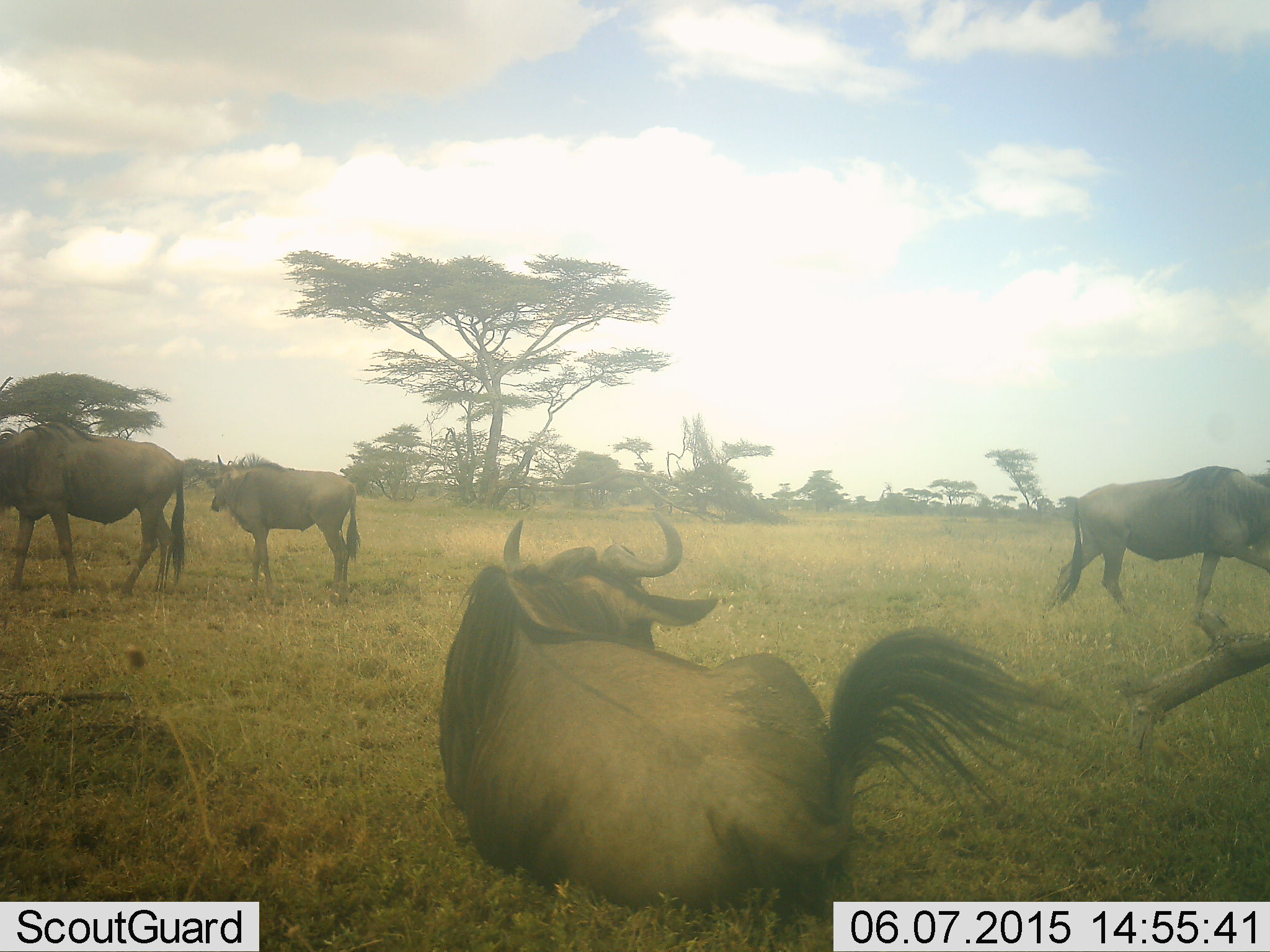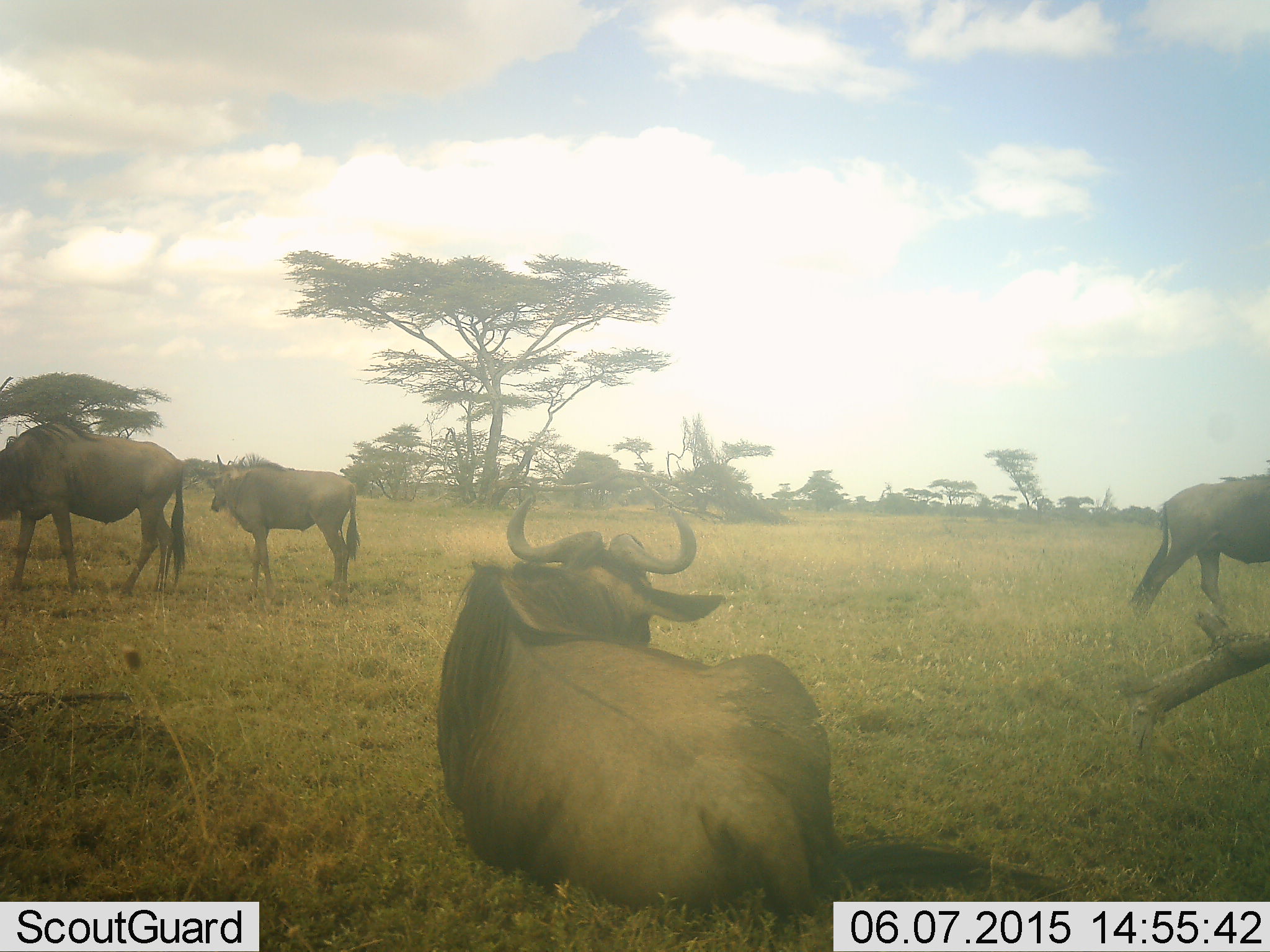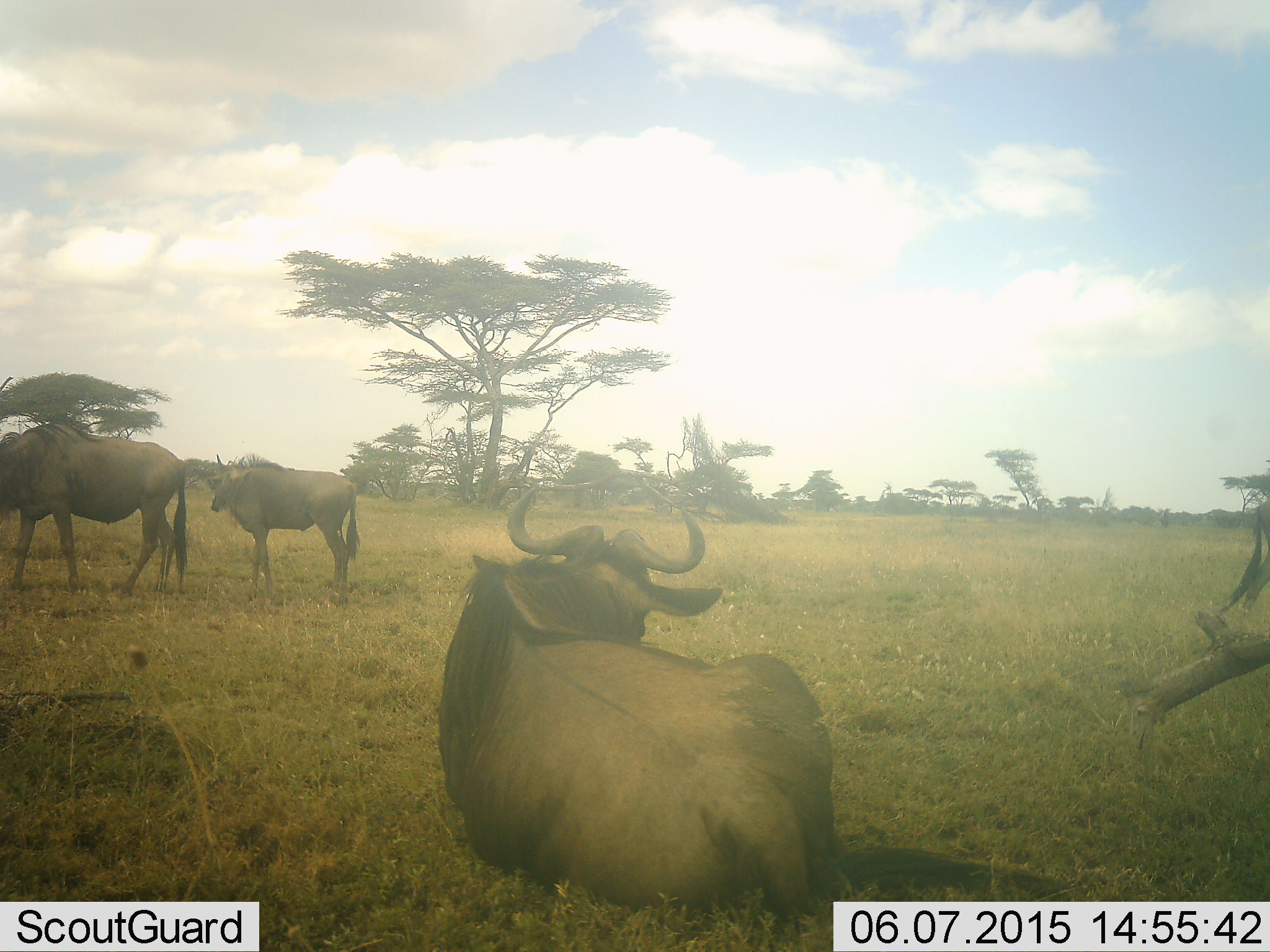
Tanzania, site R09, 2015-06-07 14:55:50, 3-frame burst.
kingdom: Animalia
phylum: Chordata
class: Mammalia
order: Artiodactyla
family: Bovidae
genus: Connochaetes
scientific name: Connochaetes taurinus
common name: blue wildebeest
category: wildebeest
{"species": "wildebeest (blue wildebeest) (Connochaetes taurinus)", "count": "4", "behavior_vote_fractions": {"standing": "100%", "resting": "70%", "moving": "80%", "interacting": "0%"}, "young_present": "20%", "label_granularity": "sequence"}